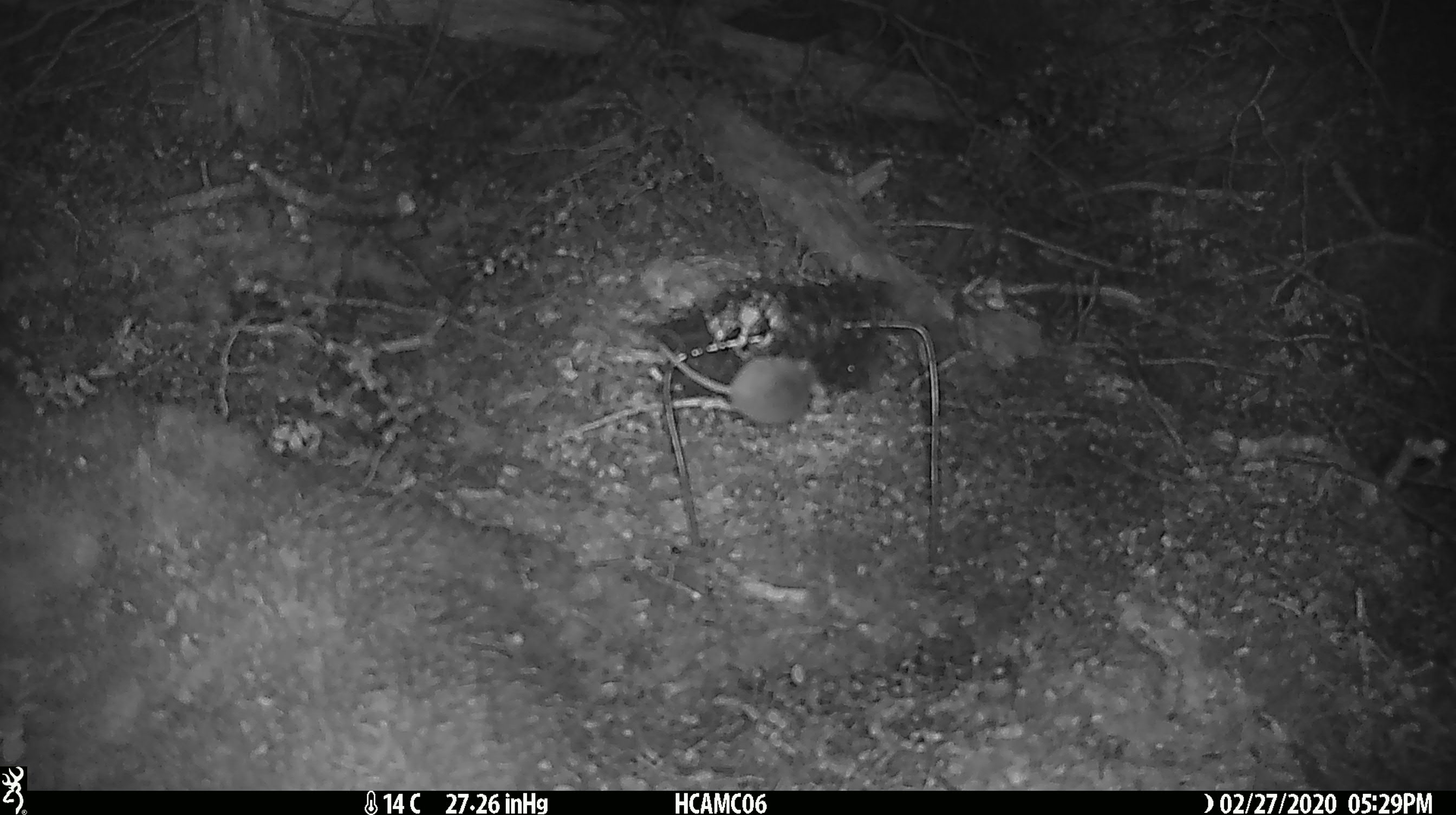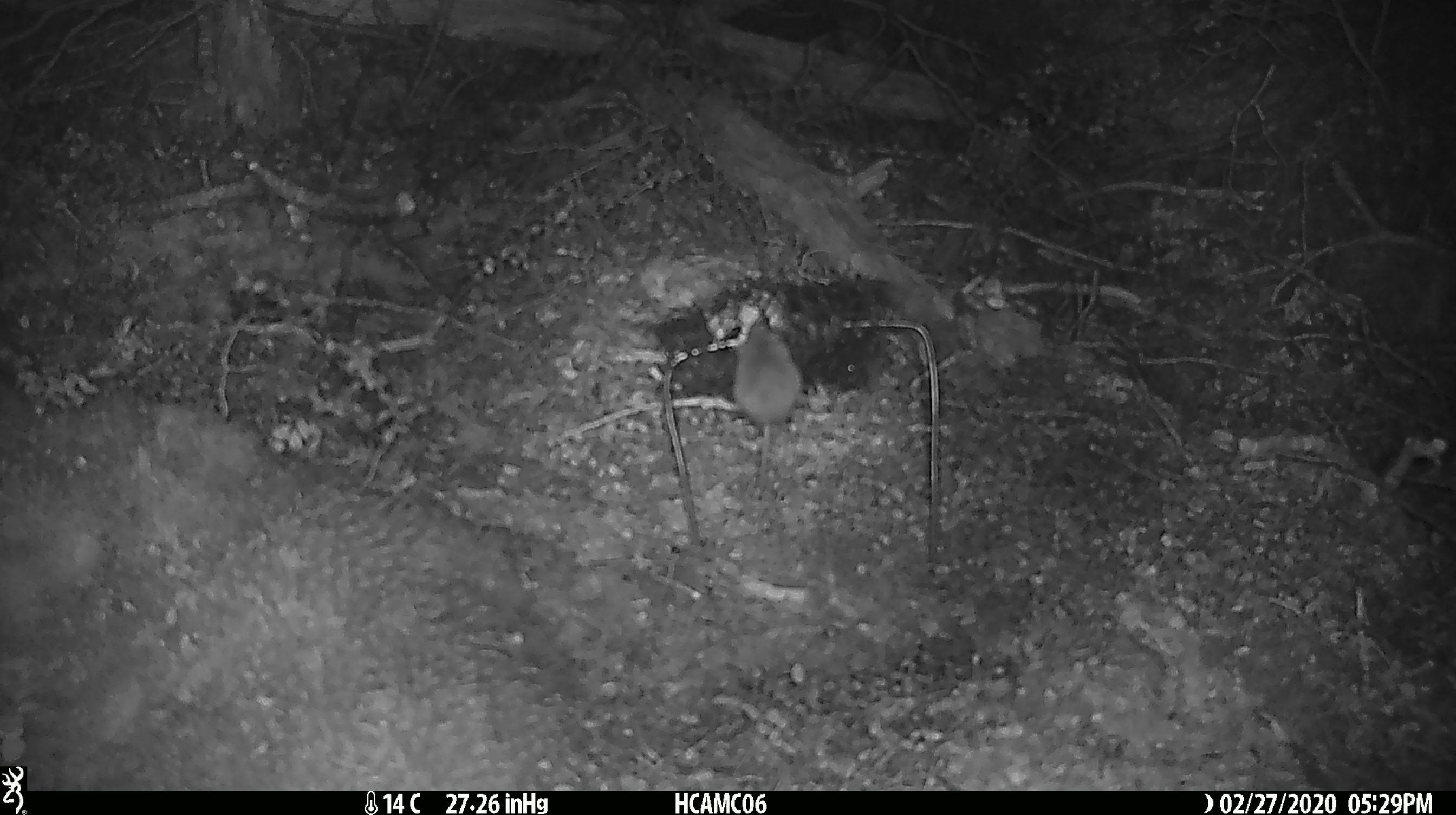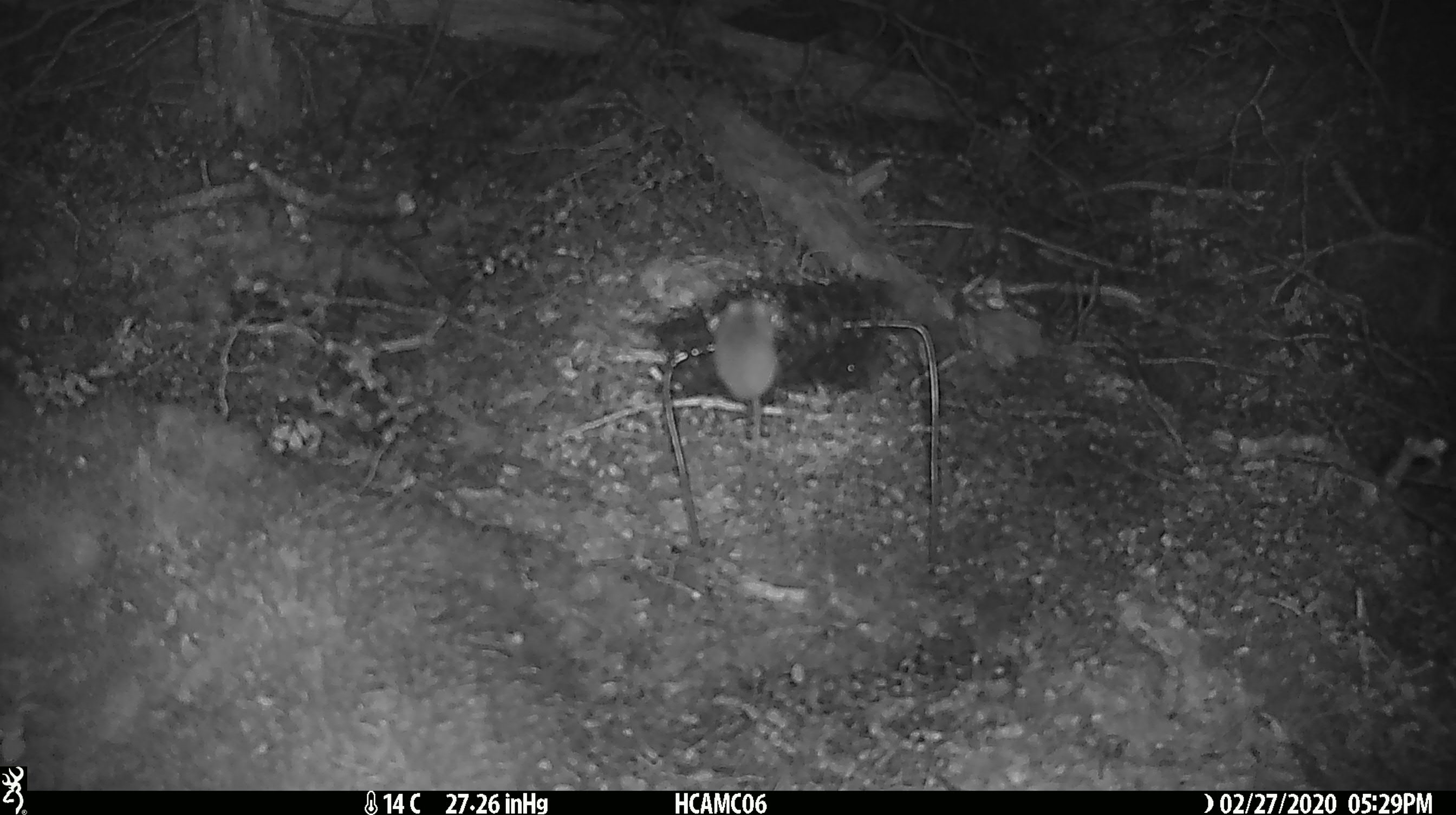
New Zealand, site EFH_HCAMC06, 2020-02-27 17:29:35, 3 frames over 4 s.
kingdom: Animalia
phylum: Chordata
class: Mammalia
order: Rodentia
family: Muridae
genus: Mus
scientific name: Mus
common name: mouse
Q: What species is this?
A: Mouse (Mus).